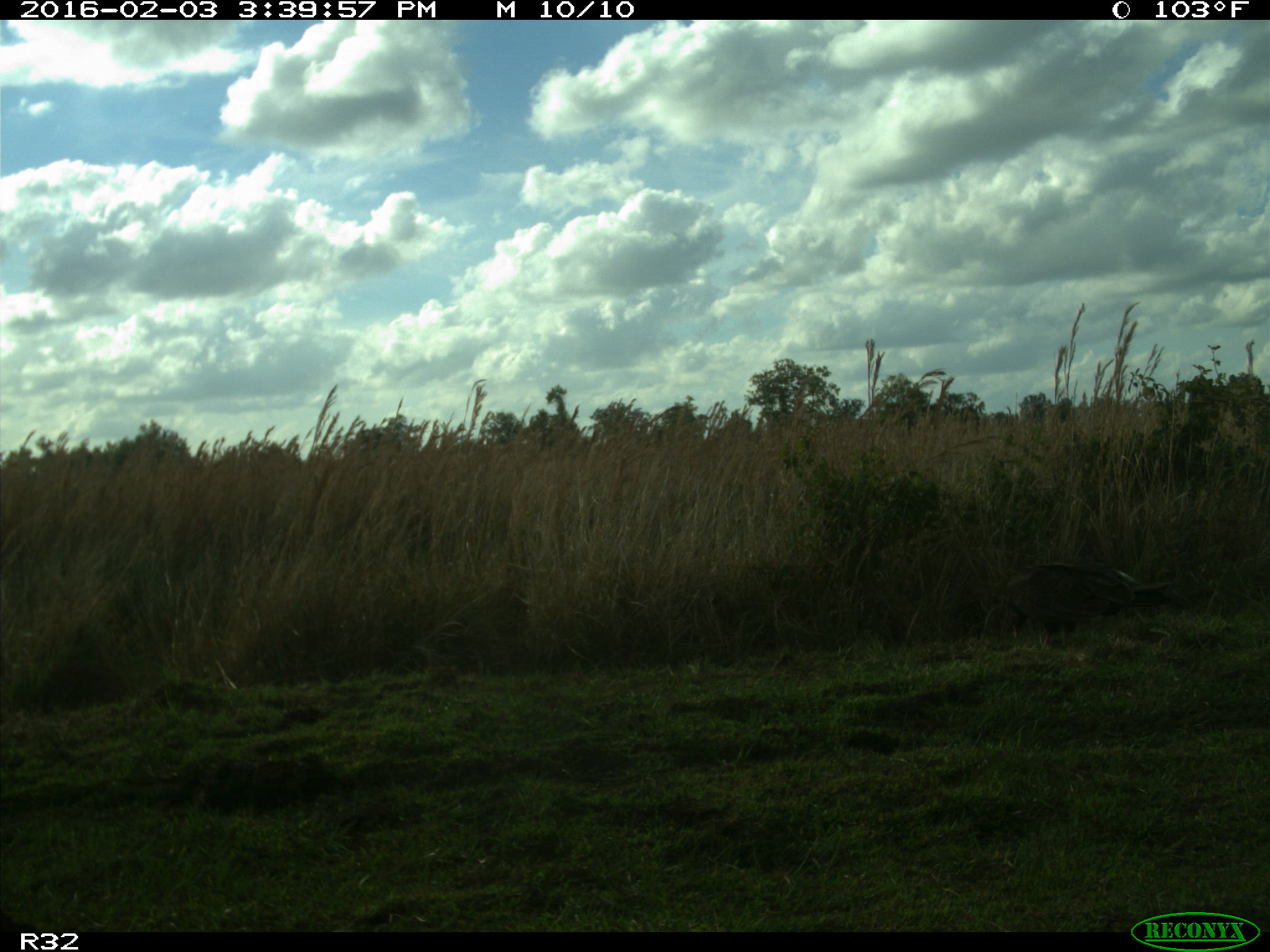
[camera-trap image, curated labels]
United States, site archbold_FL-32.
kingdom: Animalia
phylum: Chordata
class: Aves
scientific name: Aves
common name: birds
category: unidentified bird